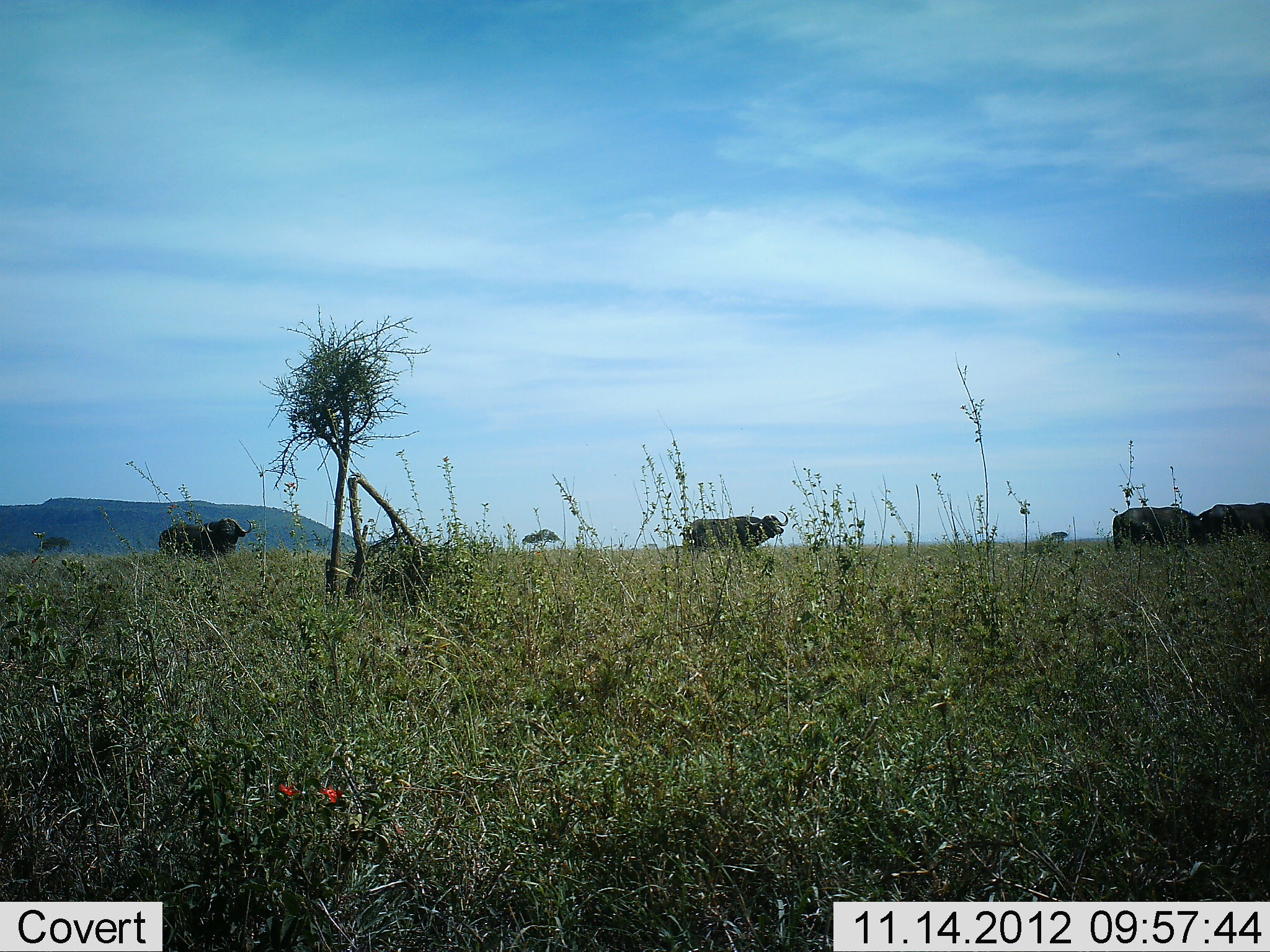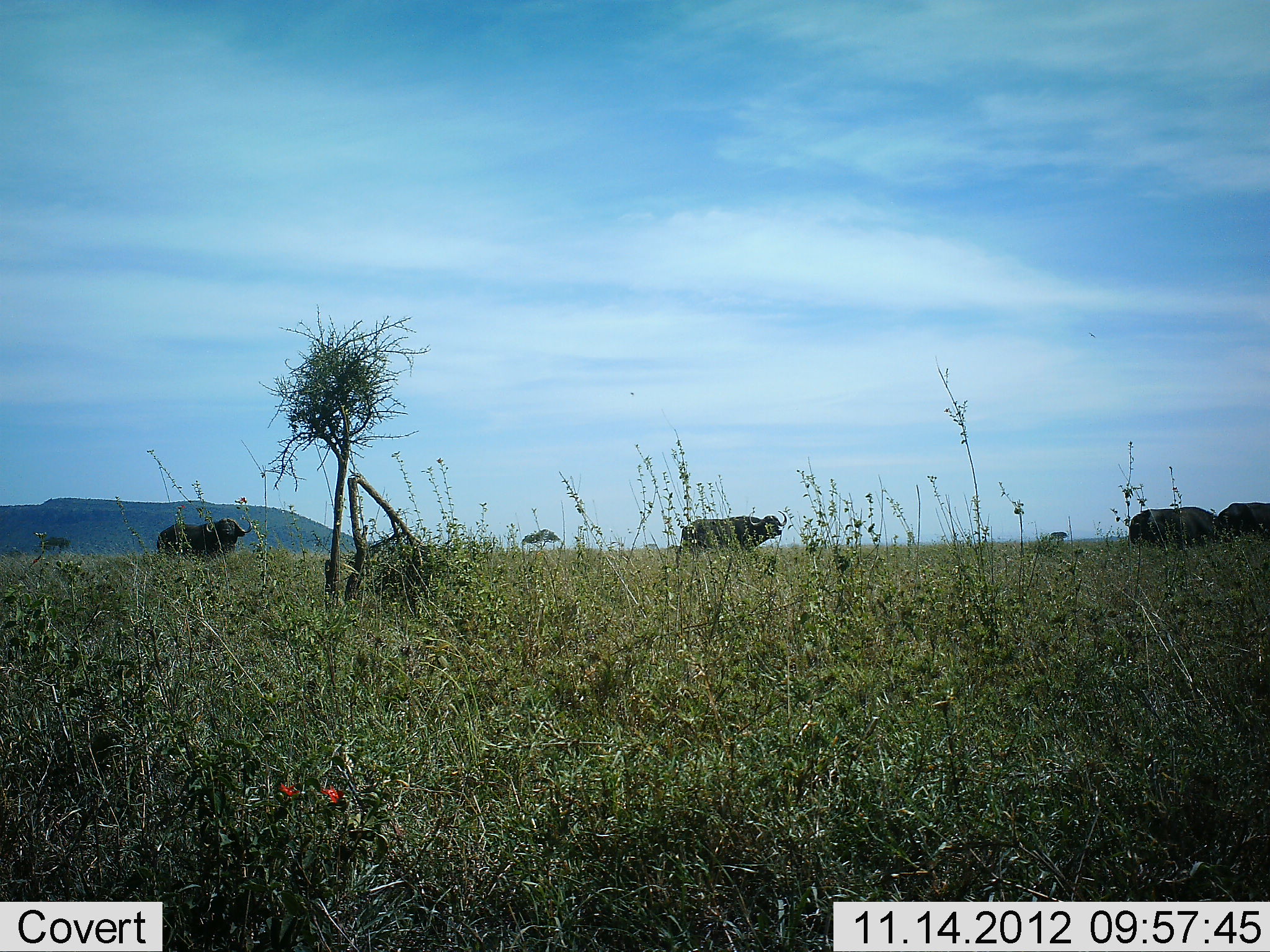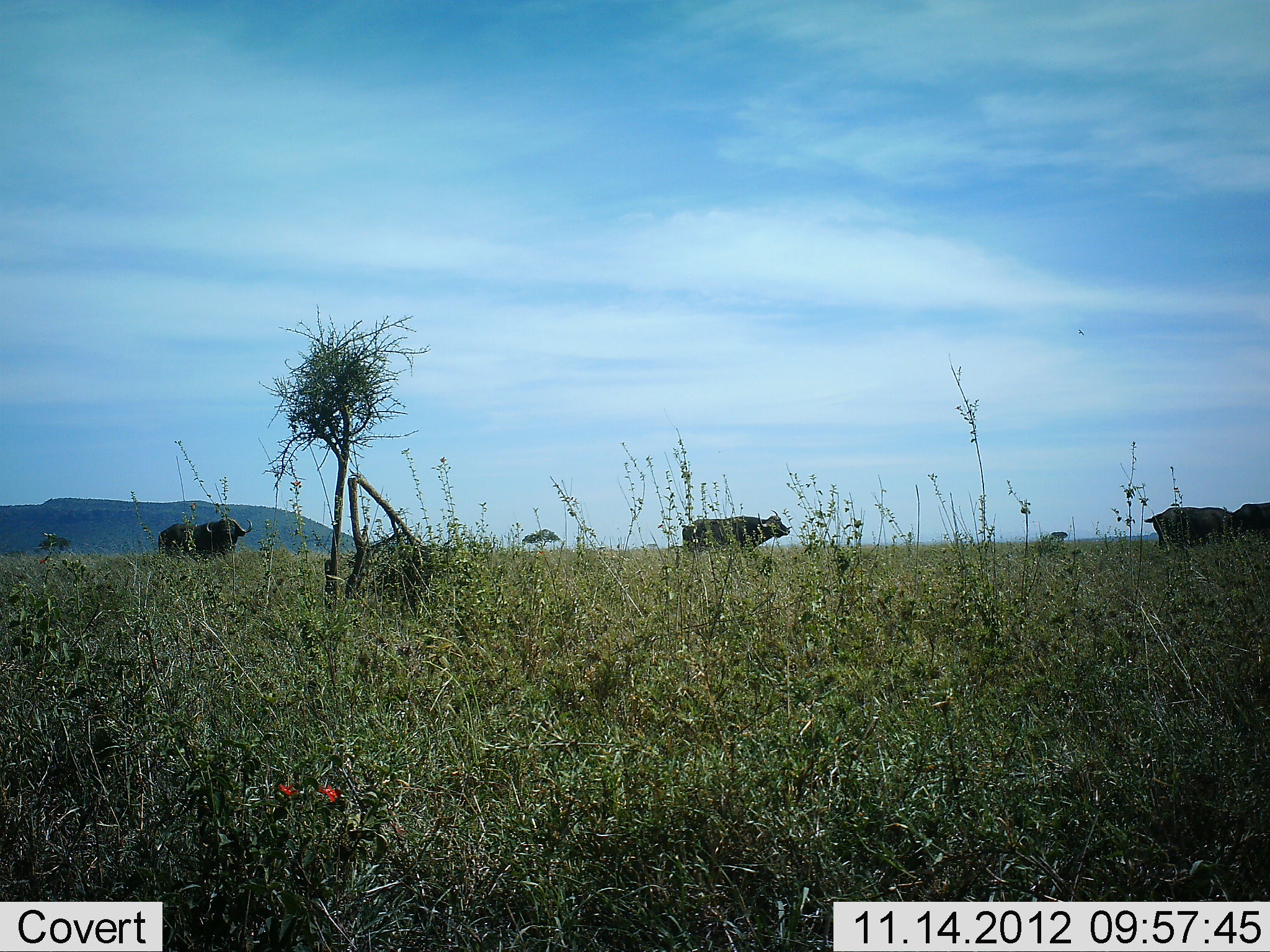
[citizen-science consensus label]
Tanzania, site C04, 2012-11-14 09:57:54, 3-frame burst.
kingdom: Animalia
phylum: Chordata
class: Mammalia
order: Artiodactyla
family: Bovidae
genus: Syncerus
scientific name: Syncerus caffer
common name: cape buffalo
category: buffalo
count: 4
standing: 90%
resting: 0%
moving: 50%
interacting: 0%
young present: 0%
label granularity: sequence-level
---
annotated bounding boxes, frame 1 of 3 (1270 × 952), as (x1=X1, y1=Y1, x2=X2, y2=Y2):
animal: (x1=157, y1=516, x2=254, y2=562); (x1=1112, y1=504, x2=1206, y2=551); (x1=682, y1=509, x2=789, y2=550); (x1=1195, y1=502, x2=1270, y2=545)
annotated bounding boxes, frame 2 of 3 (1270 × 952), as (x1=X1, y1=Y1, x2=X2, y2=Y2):
animal: (x1=1129, y1=506, x2=1231, y2=550); (x1=678, y1=511, x2=788, y2=551); (x1=156, y1=516, x2=253, y2=553); (x1=1216, y1=501, x2=1270, y2=540)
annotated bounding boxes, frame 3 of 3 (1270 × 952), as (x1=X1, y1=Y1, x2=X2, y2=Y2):
animal: (x1=681, y1=509, x2=789, y2=553); (x1=1143, y1=506, x2=1236, y2=548); (x1=158, y1=518, x2=254, y2=556); (x1=1230, y1=503, x2=1270, y2=533)